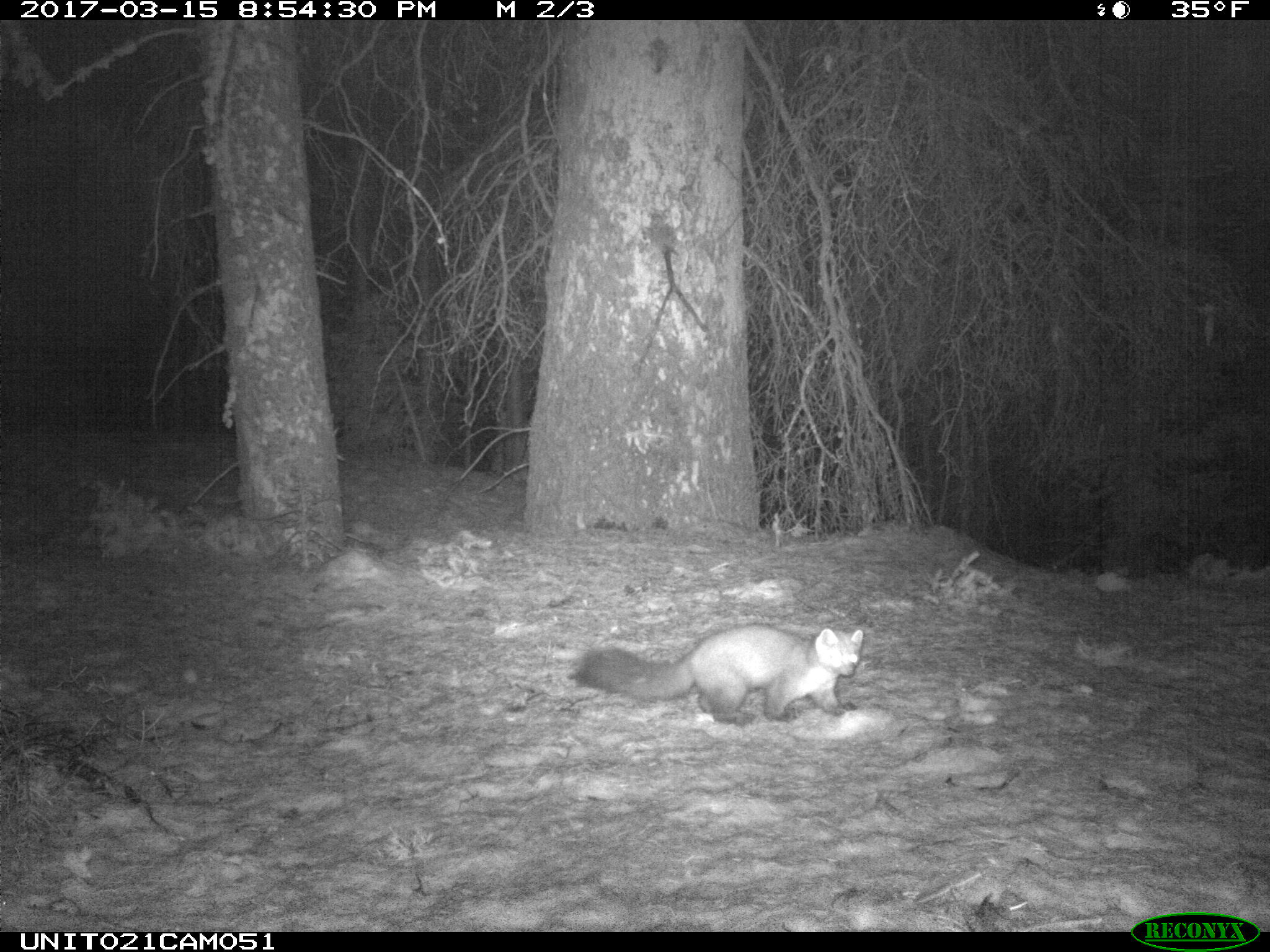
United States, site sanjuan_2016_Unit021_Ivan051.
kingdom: Animalia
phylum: Chordata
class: Mammalia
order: Carnivora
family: Mustelidae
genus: Martes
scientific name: Martes americana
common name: american marten